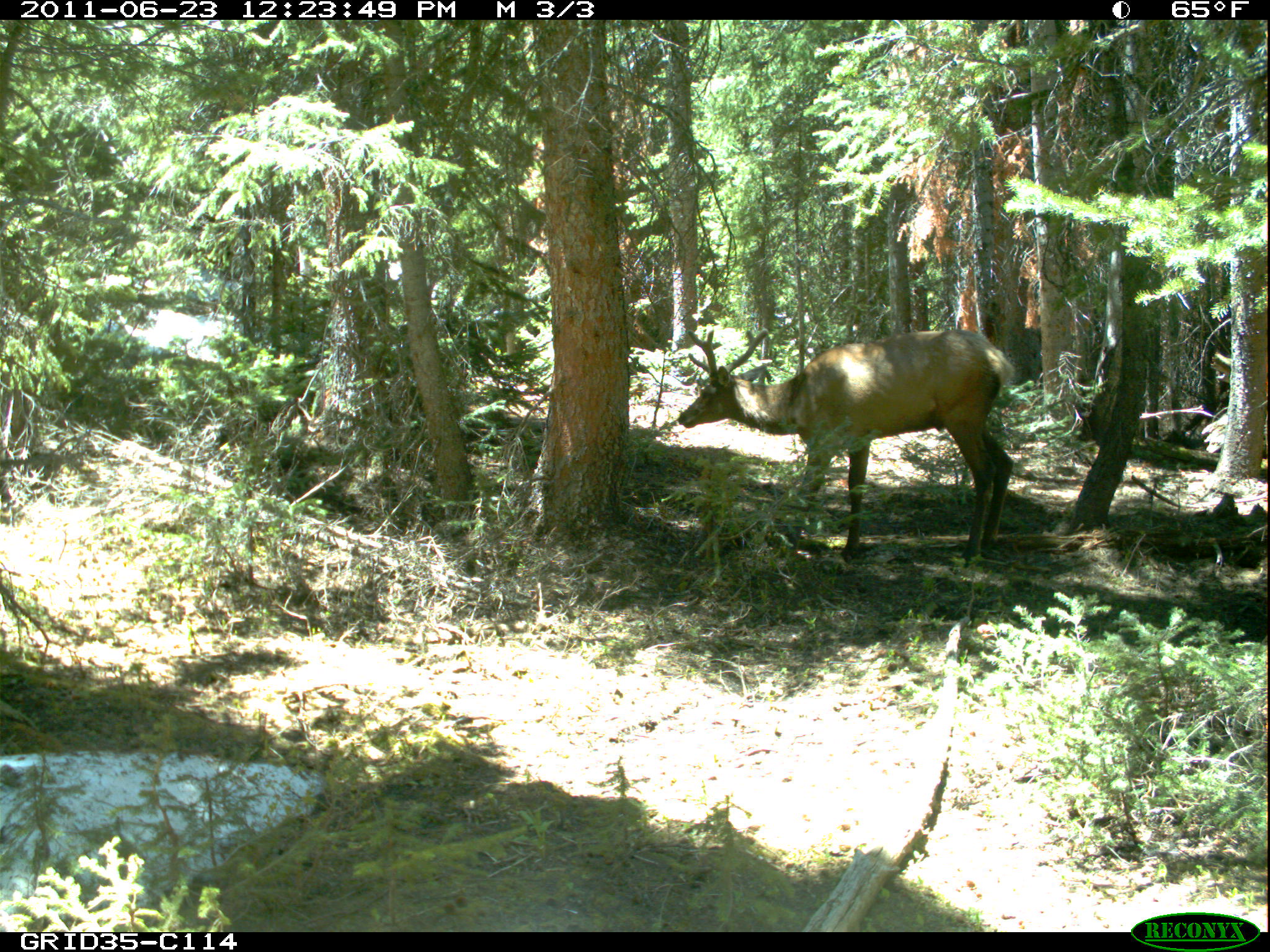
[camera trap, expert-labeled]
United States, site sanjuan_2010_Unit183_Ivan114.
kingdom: Animalia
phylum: Chordata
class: Mammalia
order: Artiodactyla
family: Cervidae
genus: Cervus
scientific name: Cervus elaphus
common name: red deer